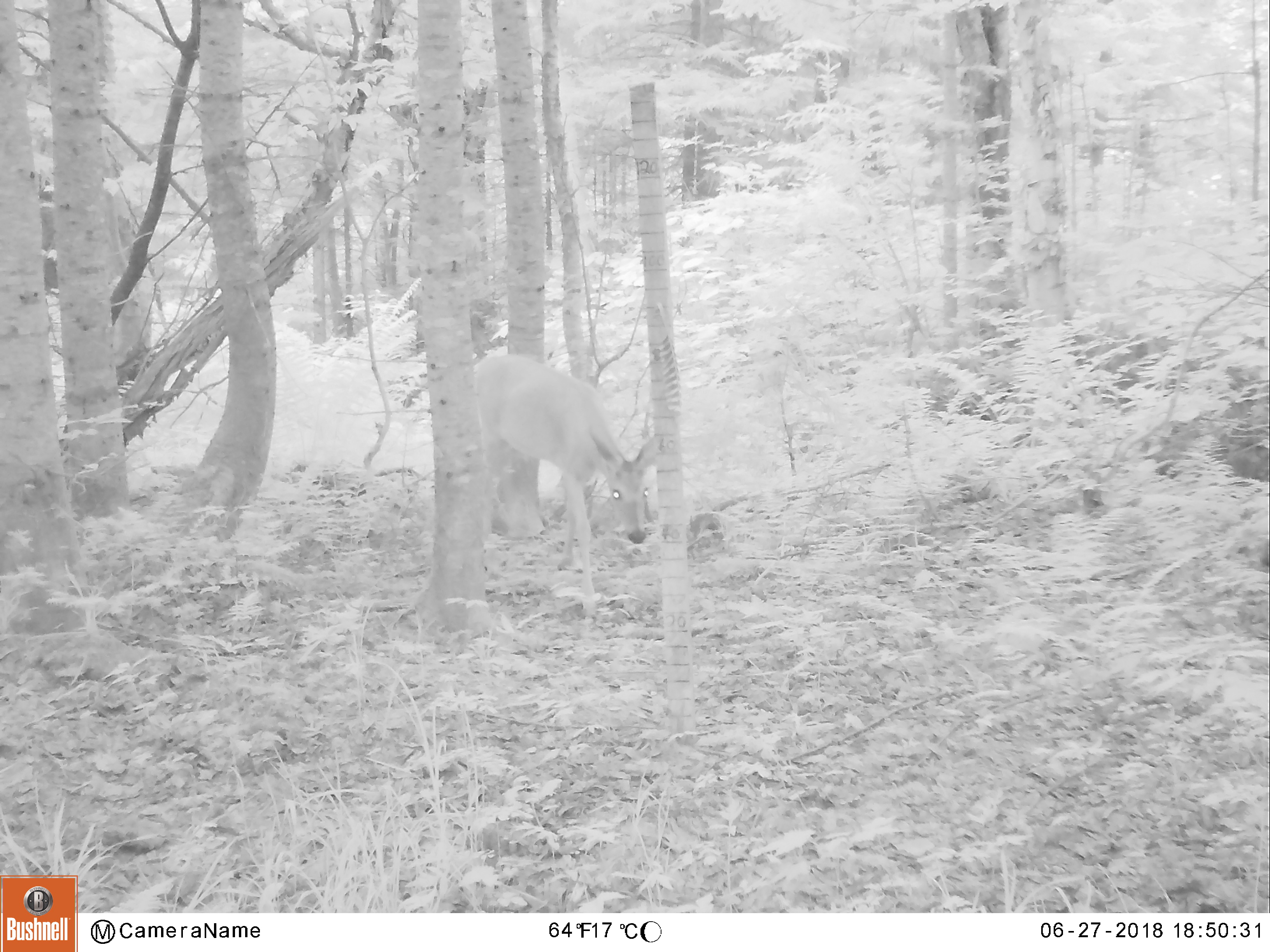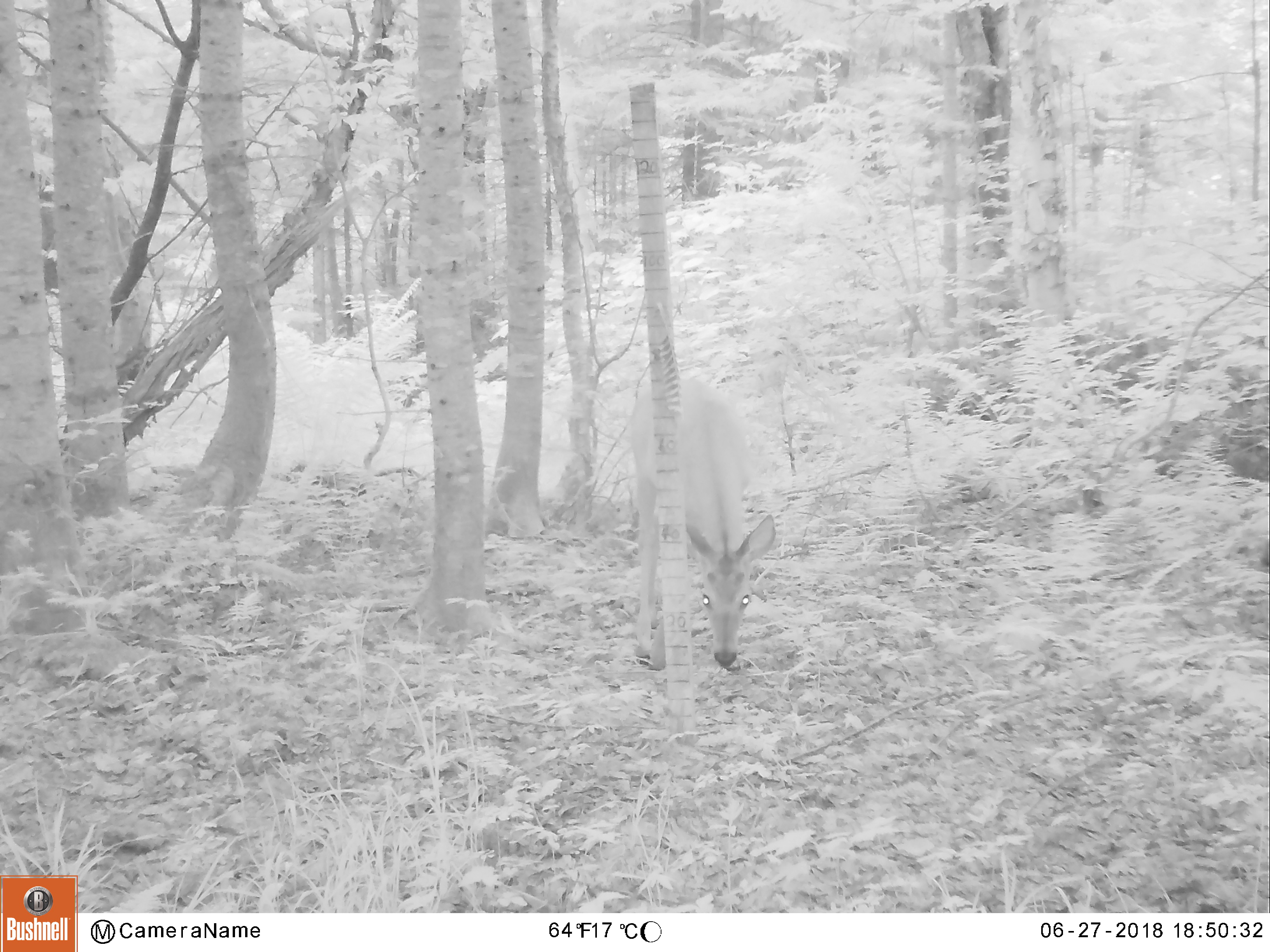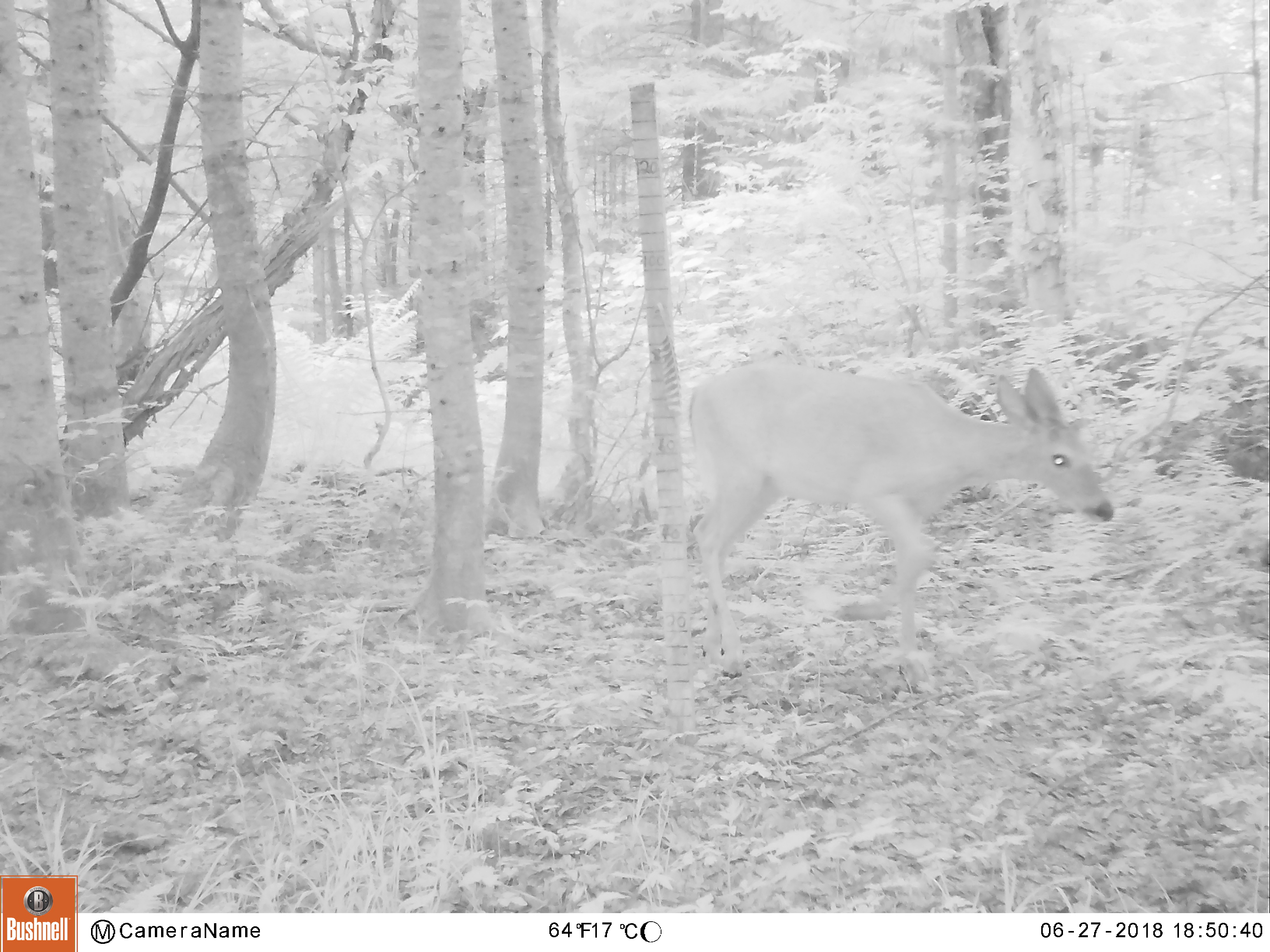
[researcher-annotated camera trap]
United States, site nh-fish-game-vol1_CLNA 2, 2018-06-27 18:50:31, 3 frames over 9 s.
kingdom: Animalia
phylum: Chordata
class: Mammalia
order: Artiodactyla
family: Cervidae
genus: Odocoileus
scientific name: Odocoileus virginianus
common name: white-tailed deer